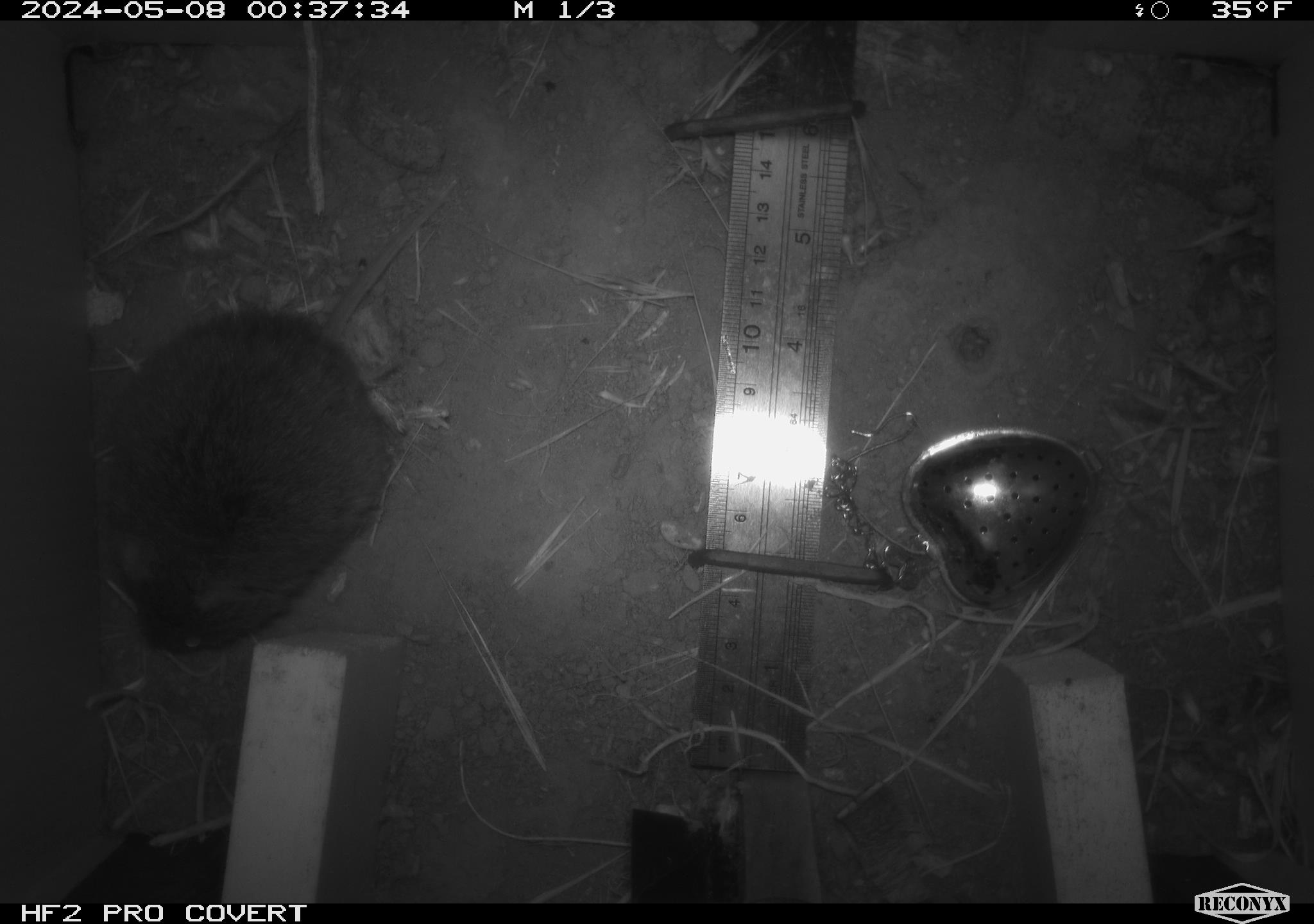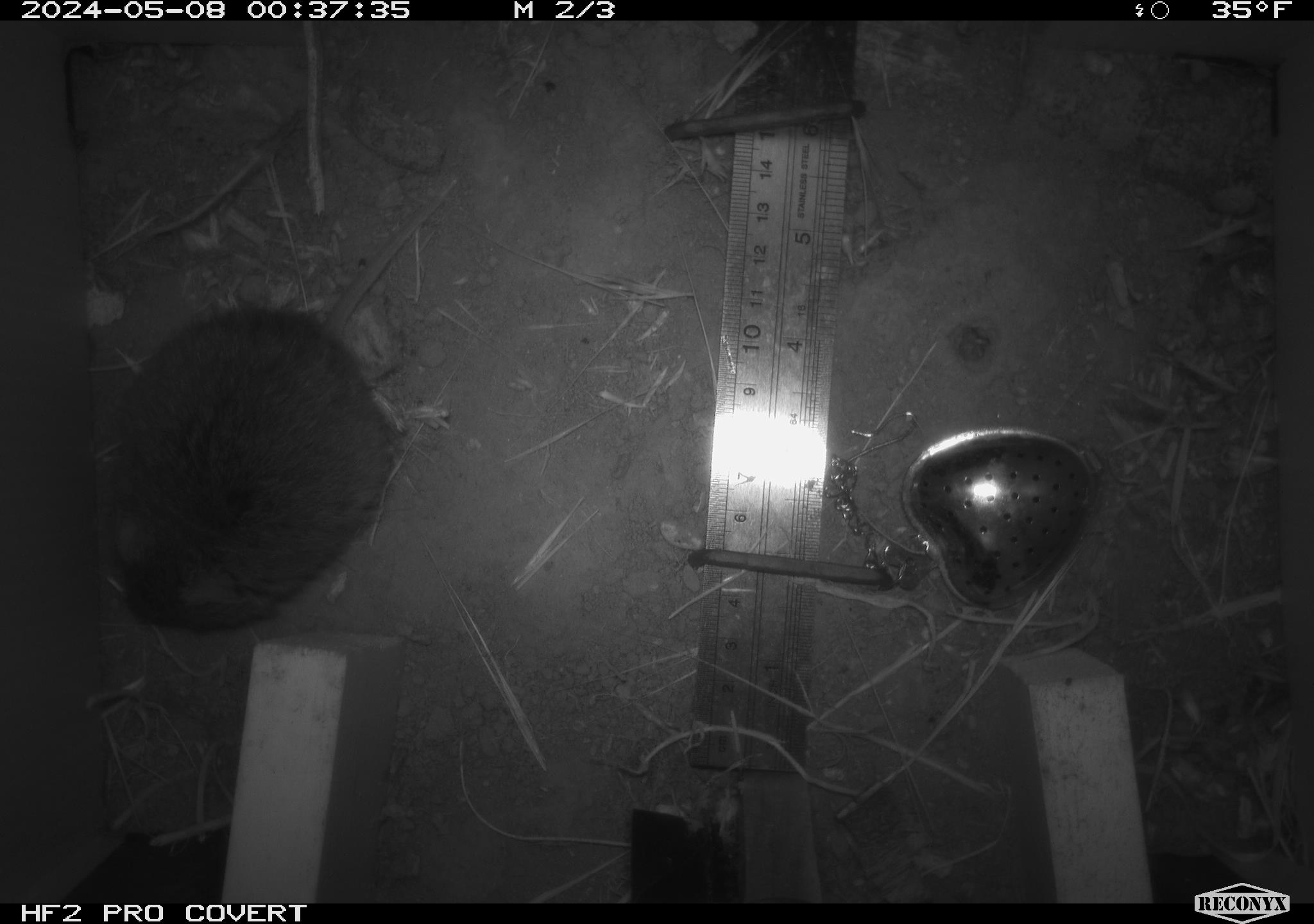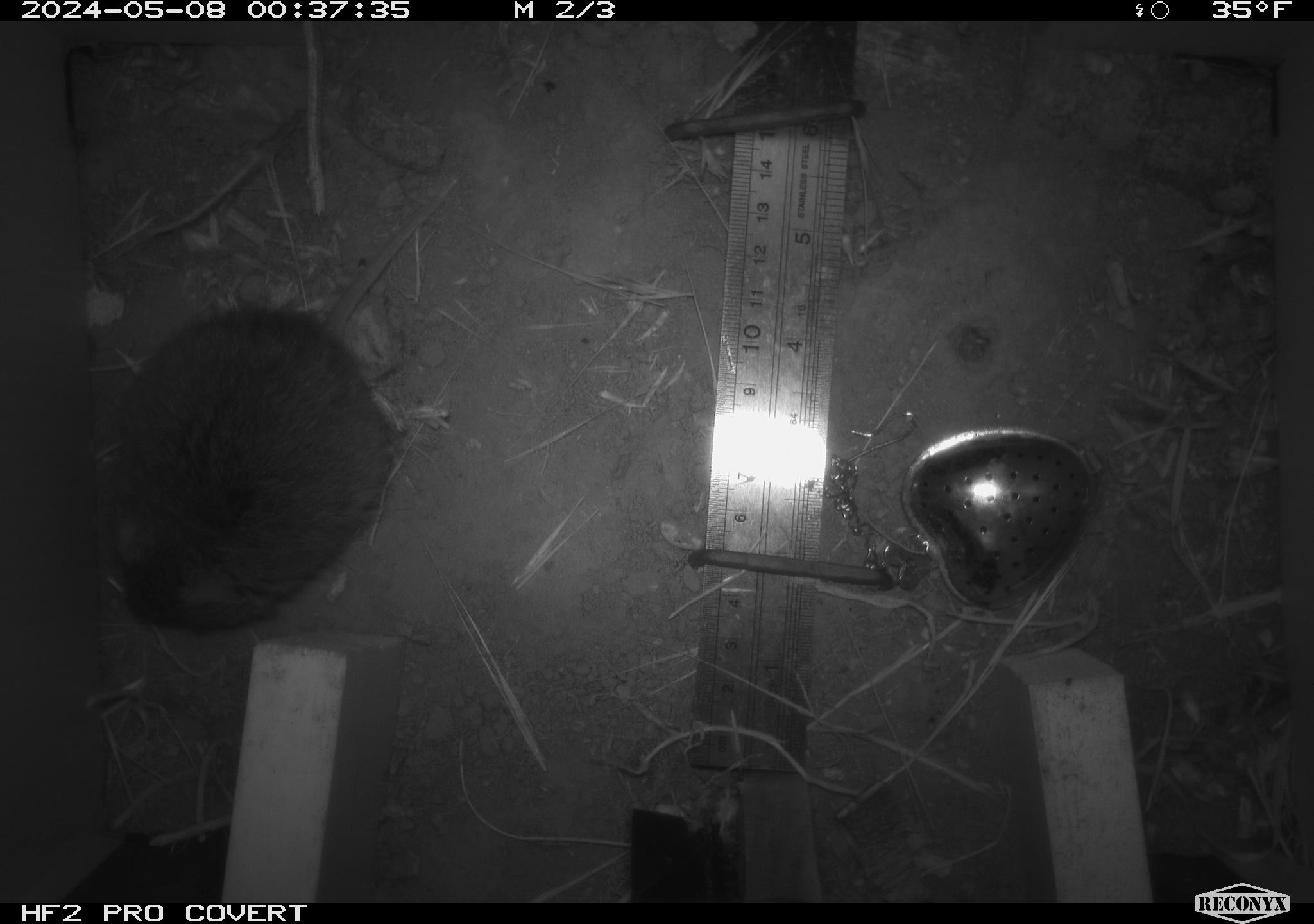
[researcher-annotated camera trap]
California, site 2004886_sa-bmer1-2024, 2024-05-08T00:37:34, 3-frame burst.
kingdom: Animalia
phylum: Chordata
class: Mammalia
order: Rodentia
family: Cricetidae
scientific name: Arvicolinae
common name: voles, lemmings, and muskrats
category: arvicolinae subfamily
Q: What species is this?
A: Arvicolinae subfamily (voles, lemmings, and muskrats) (Arvicolinae).